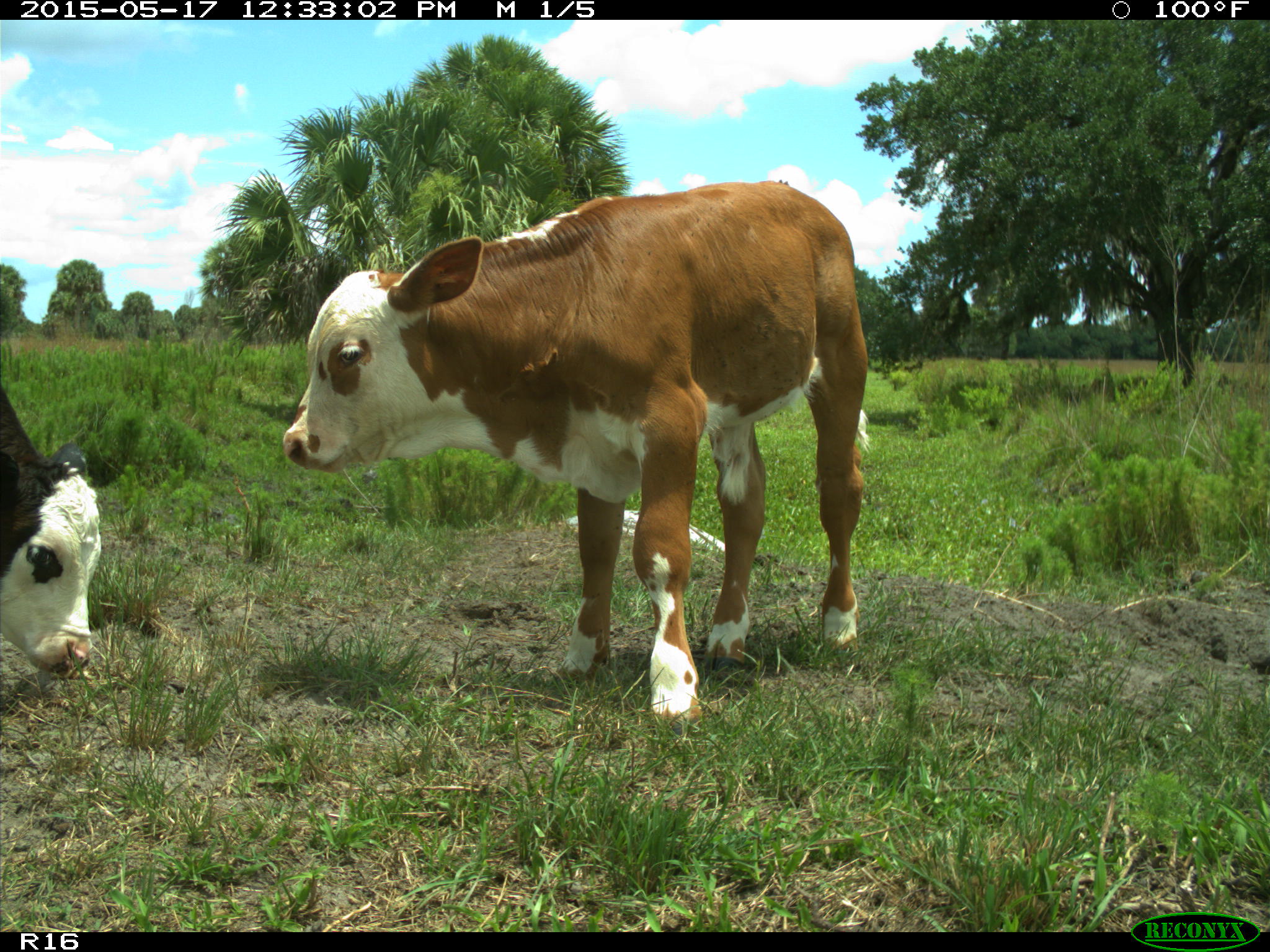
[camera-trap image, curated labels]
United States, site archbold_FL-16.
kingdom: Animalia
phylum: Chordata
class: Mammalia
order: Artiodactyla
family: Bovidae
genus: Bos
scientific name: Bos taurus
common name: domestic cow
Bos taurus (domestic cow).